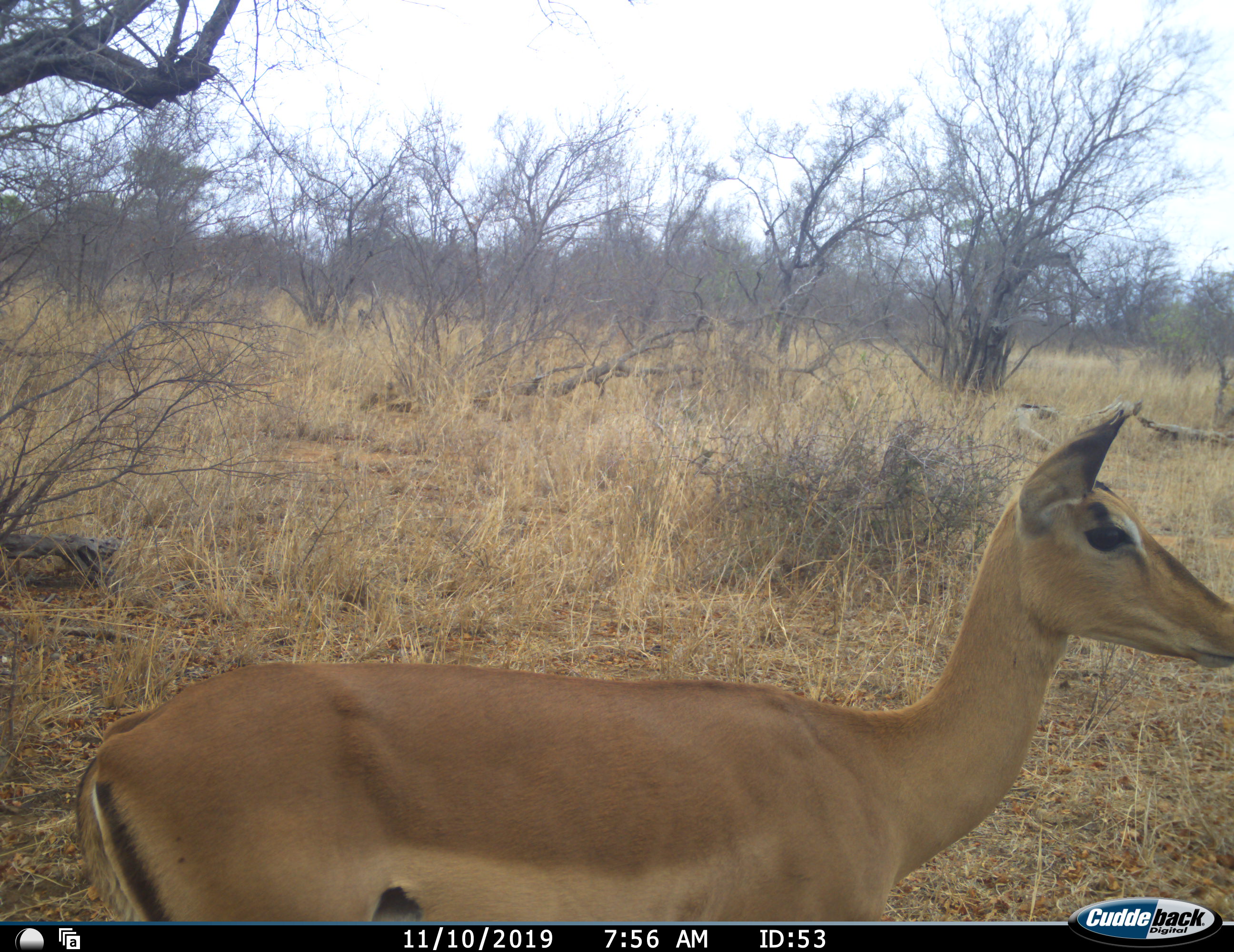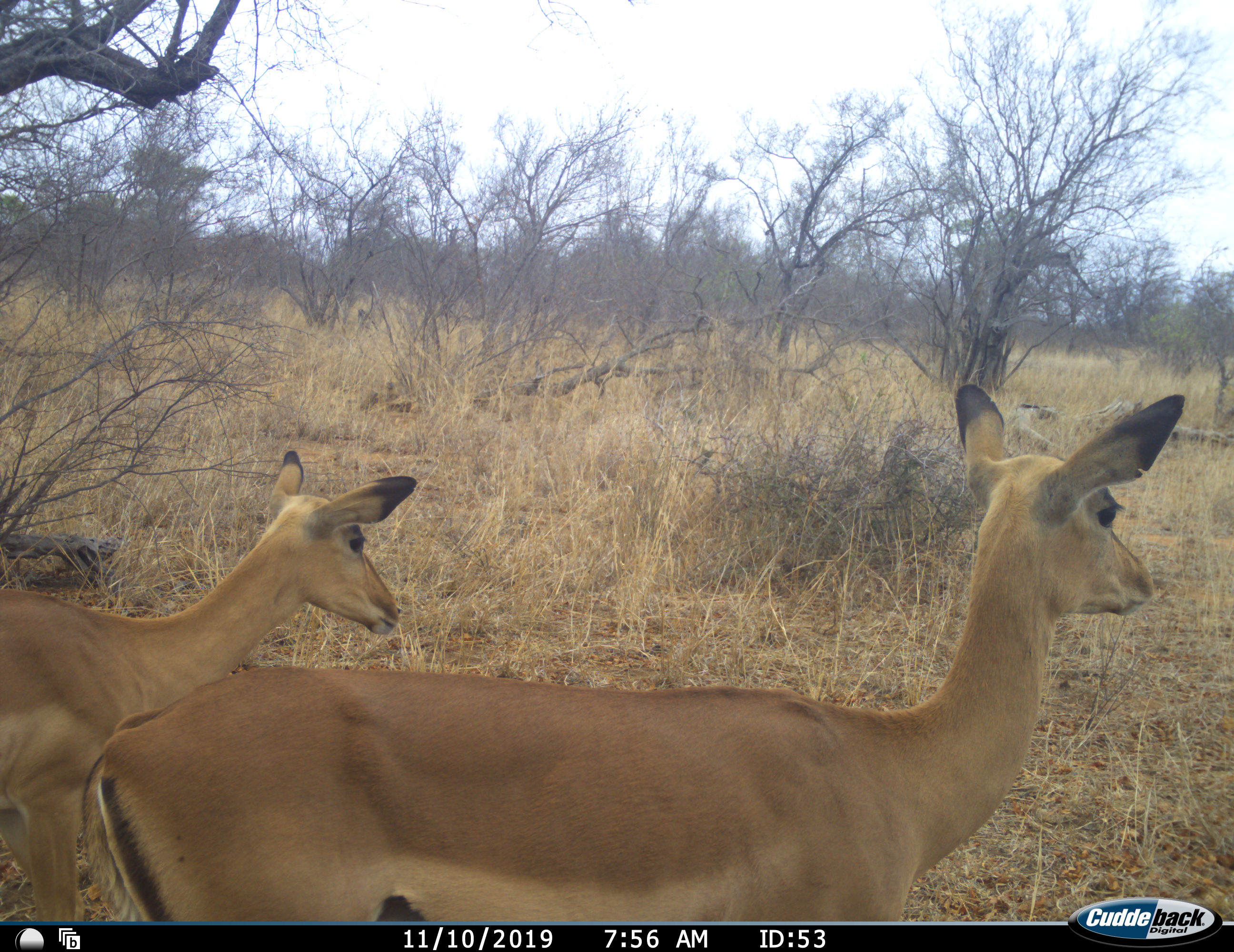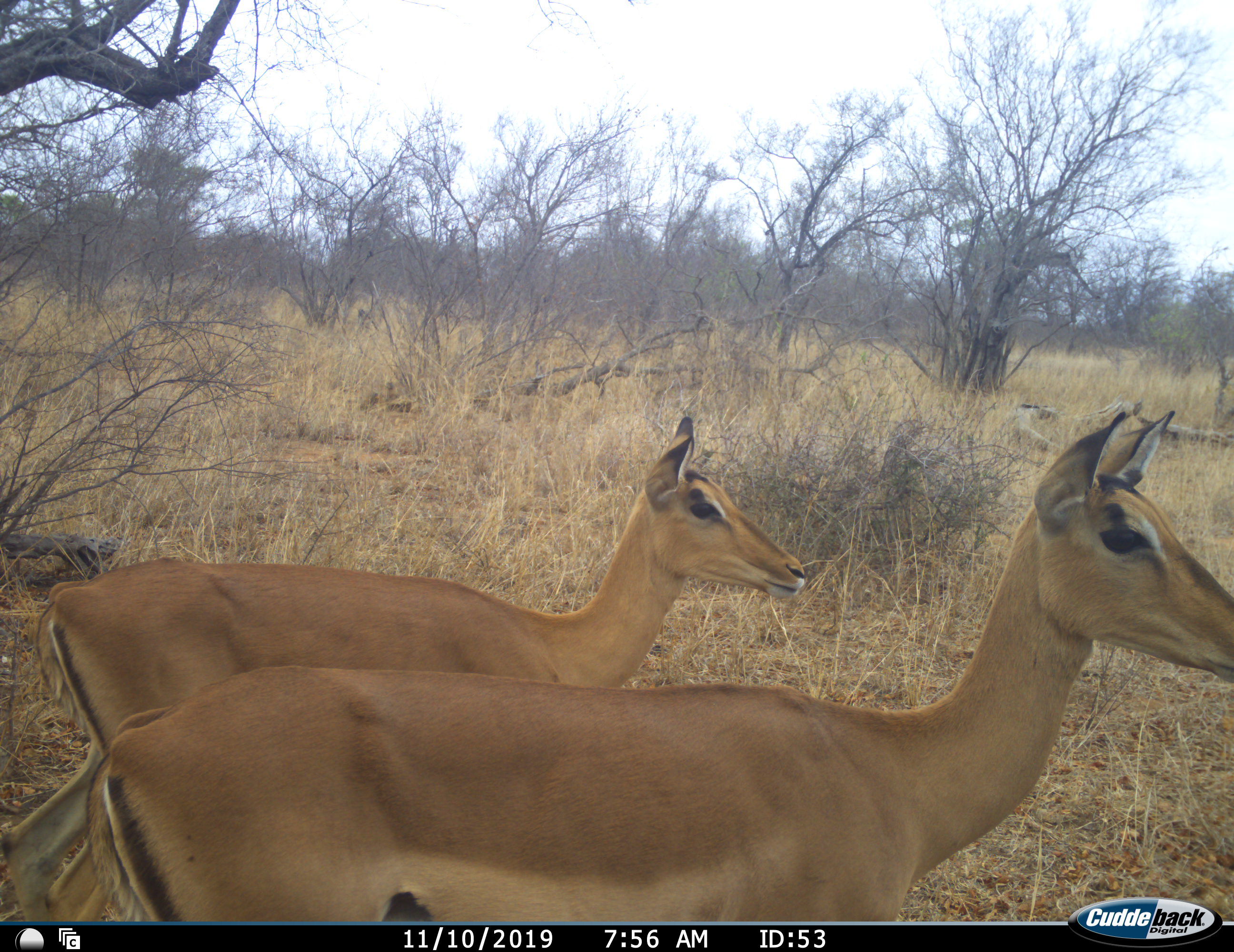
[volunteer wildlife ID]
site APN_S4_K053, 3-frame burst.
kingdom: Animalia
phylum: Chordata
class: Mammalia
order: Artiodactyla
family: Bovidae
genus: Aepyceros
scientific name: Aepyceros melampus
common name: impala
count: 2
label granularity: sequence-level